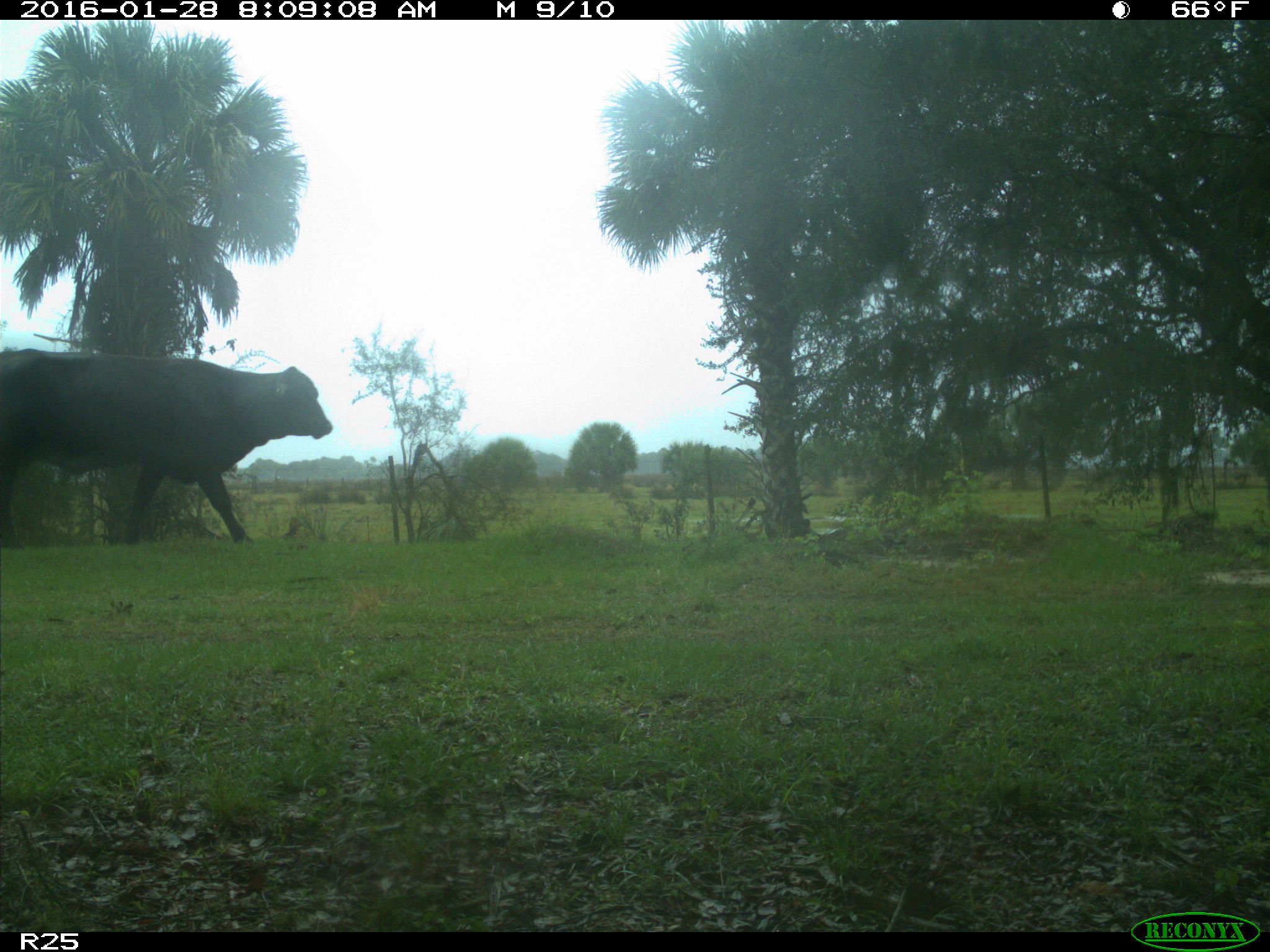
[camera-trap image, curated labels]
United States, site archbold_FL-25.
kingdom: Animalia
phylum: Chordata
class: Mammalia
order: Artiodactyla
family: Bovidae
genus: Bos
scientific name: Bos taurus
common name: domestic cow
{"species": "Bos taurus (domestic cow)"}